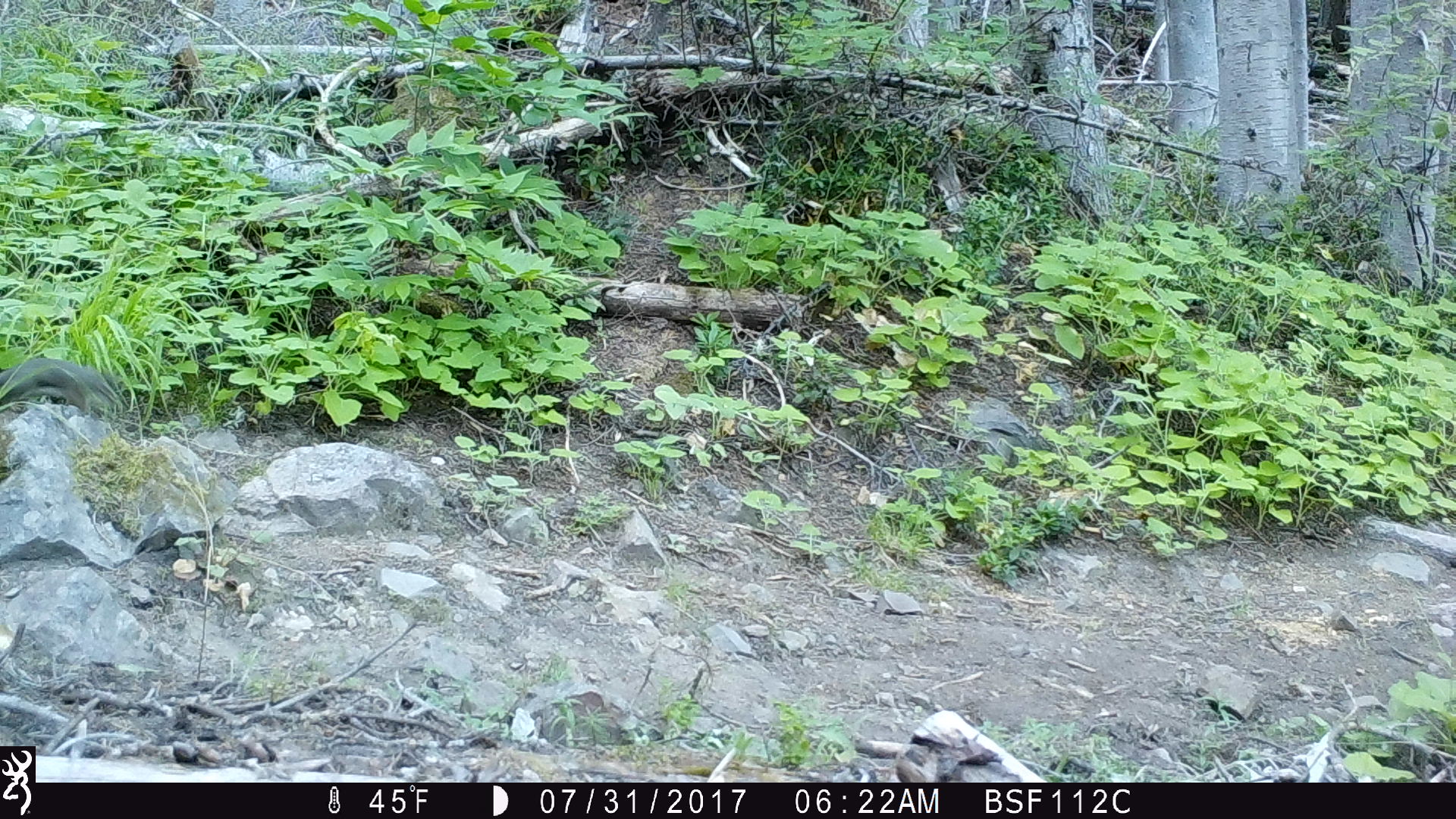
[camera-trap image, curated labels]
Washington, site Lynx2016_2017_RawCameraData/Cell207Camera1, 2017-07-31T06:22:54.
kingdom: Animalia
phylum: Chordata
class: Mammalia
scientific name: Mammalia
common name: small mammal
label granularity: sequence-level